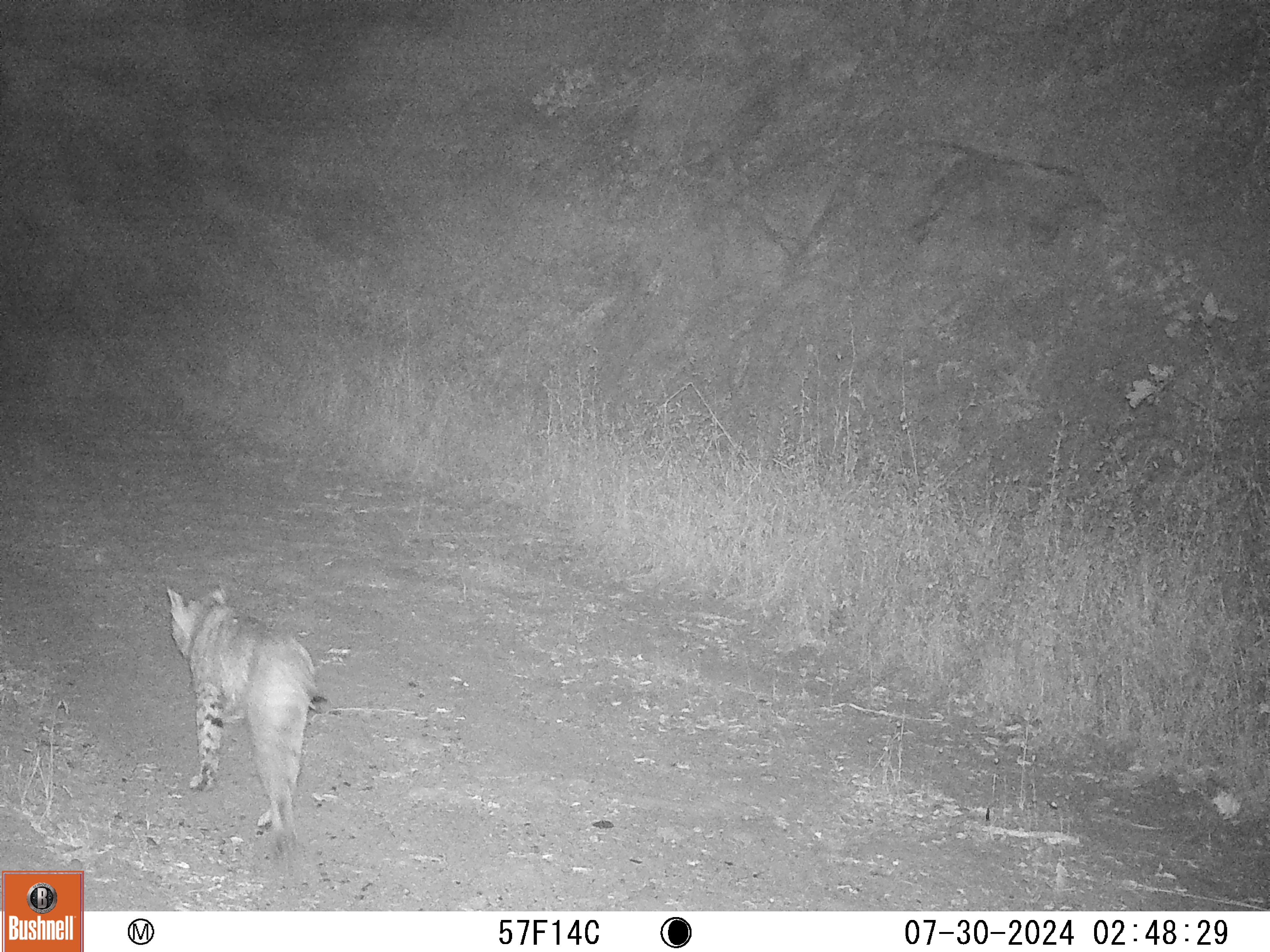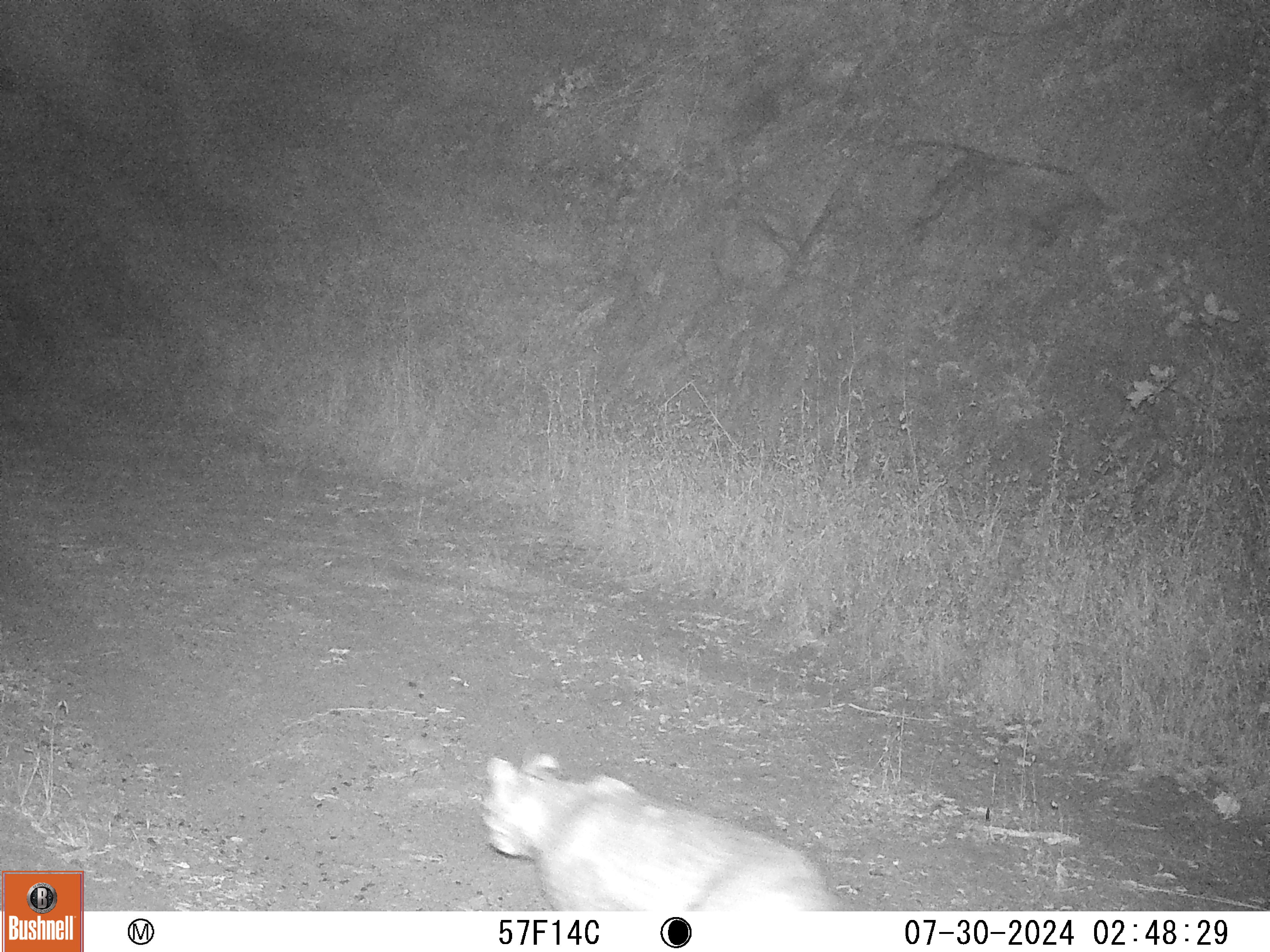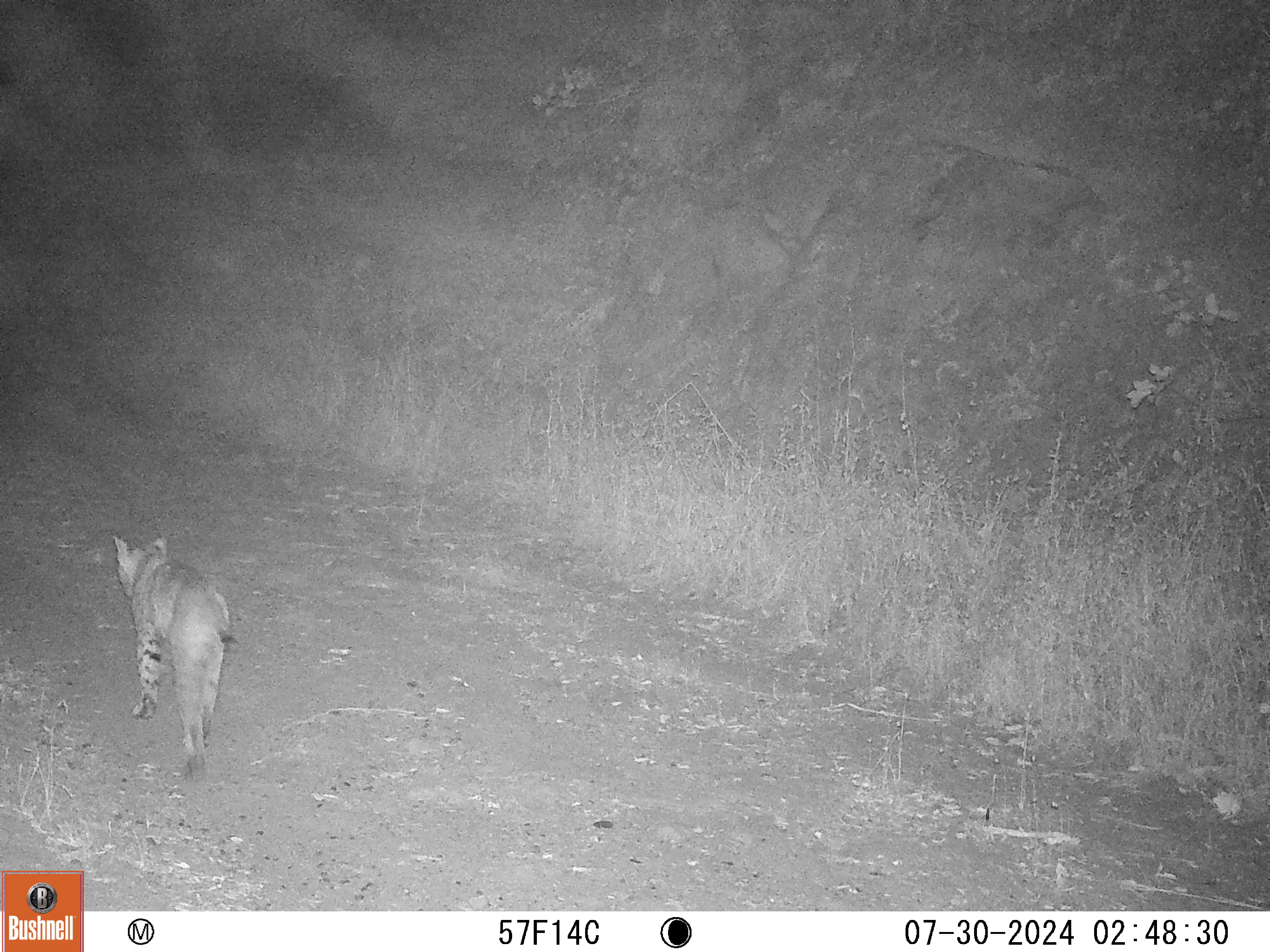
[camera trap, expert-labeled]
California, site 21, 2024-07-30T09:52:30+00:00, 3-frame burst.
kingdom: Animalia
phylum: Chordata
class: Mammalia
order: Carnivora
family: Felidae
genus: Lynx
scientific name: Lynx rufus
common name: bobcat